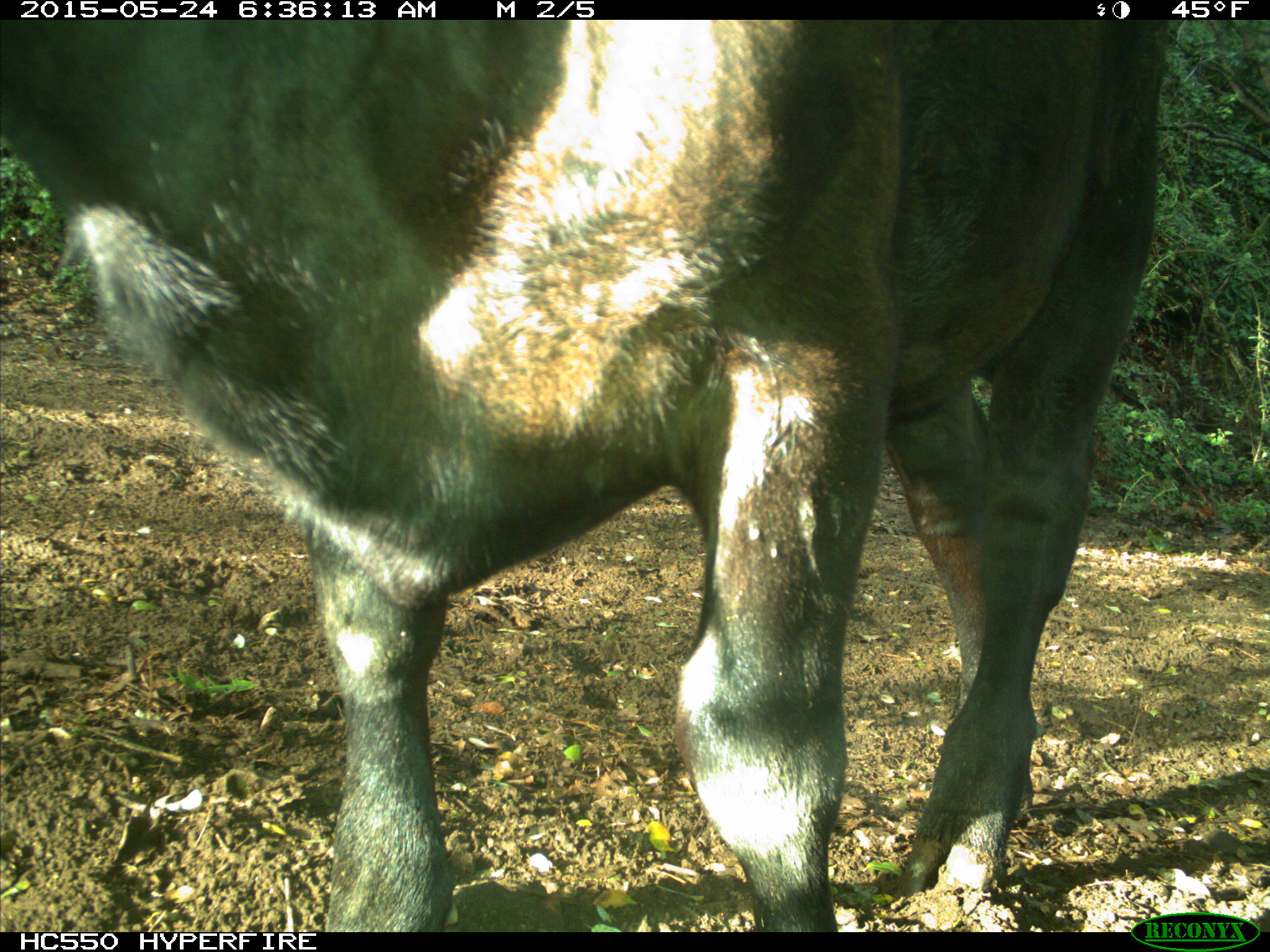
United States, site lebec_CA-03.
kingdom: Animalia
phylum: Chordata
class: Mammalia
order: Artiodactyla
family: Bovidae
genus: Bos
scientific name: Bos taurus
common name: domestic cow